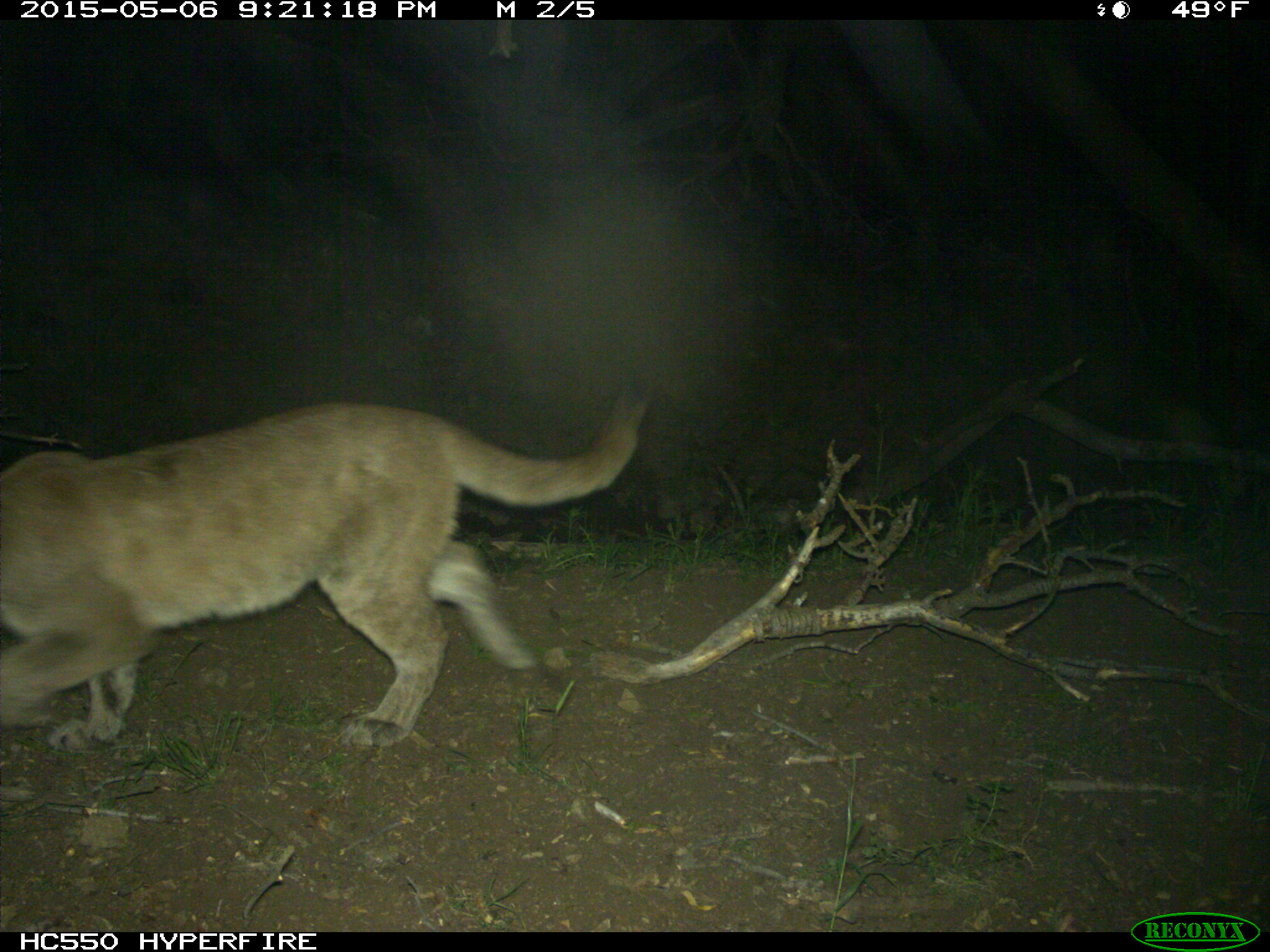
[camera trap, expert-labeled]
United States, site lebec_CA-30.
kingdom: Animalia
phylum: Chordata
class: Mammalia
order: Carnivora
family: Felidae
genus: Puma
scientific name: Puma concolor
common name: mountain lion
Puma concolor (mountain lion).